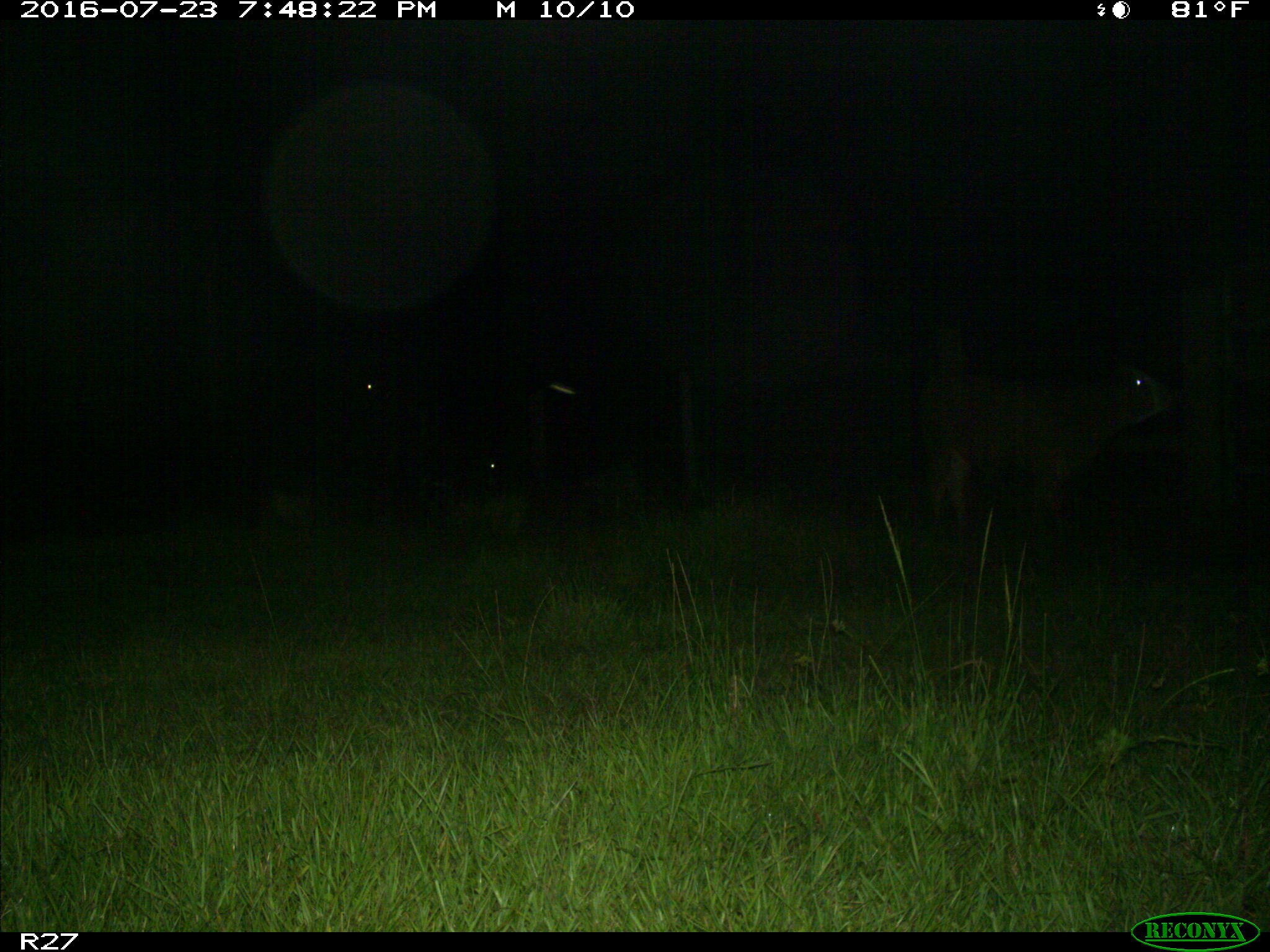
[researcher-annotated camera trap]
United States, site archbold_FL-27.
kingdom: Animalia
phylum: Chordata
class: Mammalia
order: Artiodactyla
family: Bovidae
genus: Bos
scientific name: Bos taurus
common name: domestic cow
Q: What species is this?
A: Bos taurus (domestic cow).